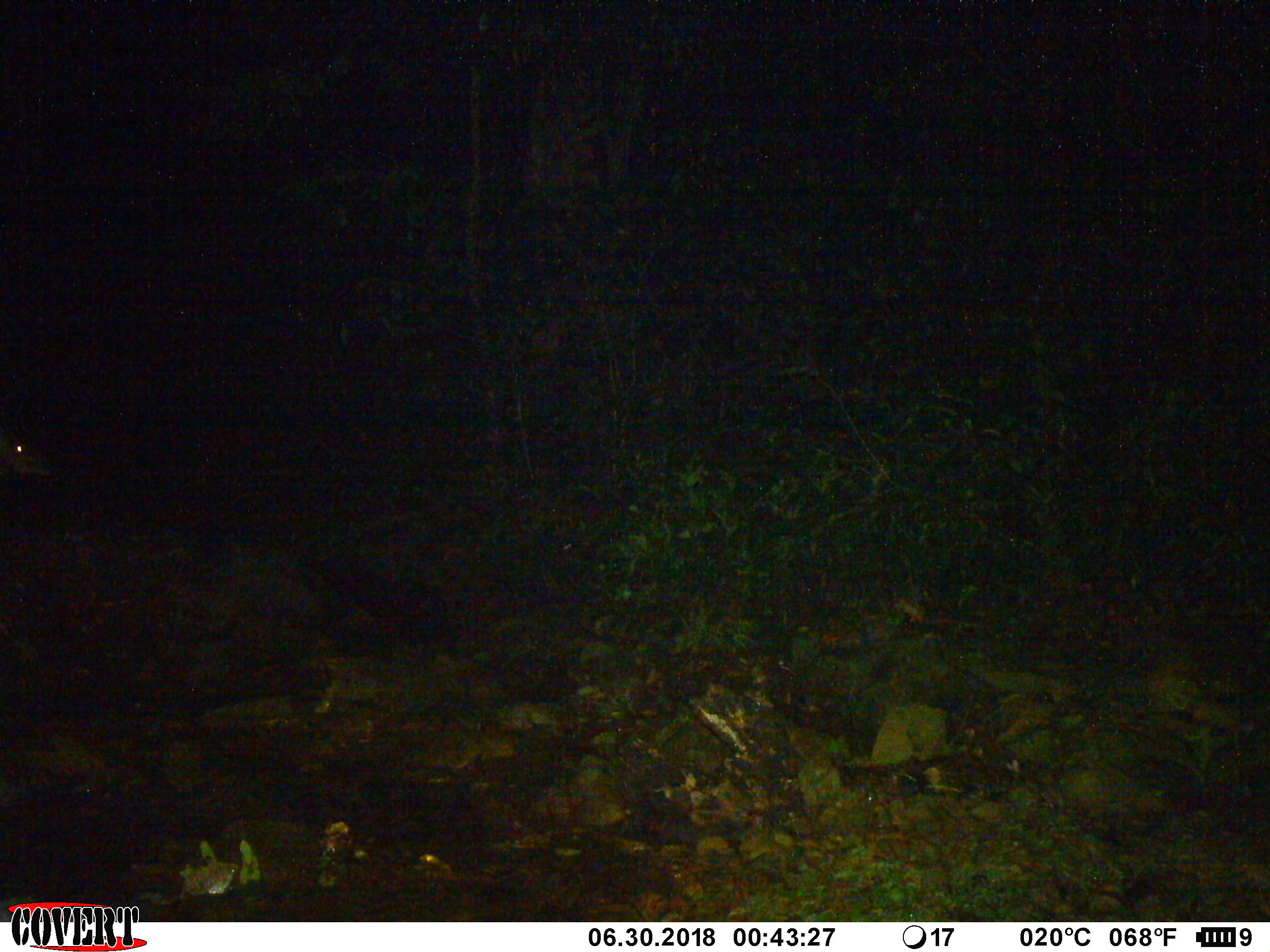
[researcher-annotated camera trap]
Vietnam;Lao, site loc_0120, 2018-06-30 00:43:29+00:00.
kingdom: Animalia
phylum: Chordata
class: Mammalia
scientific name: Laurasiatheria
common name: ungulate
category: unidentified ungulates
Unidentified ungulates (ungulate) (Laurasiatheria). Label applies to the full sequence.